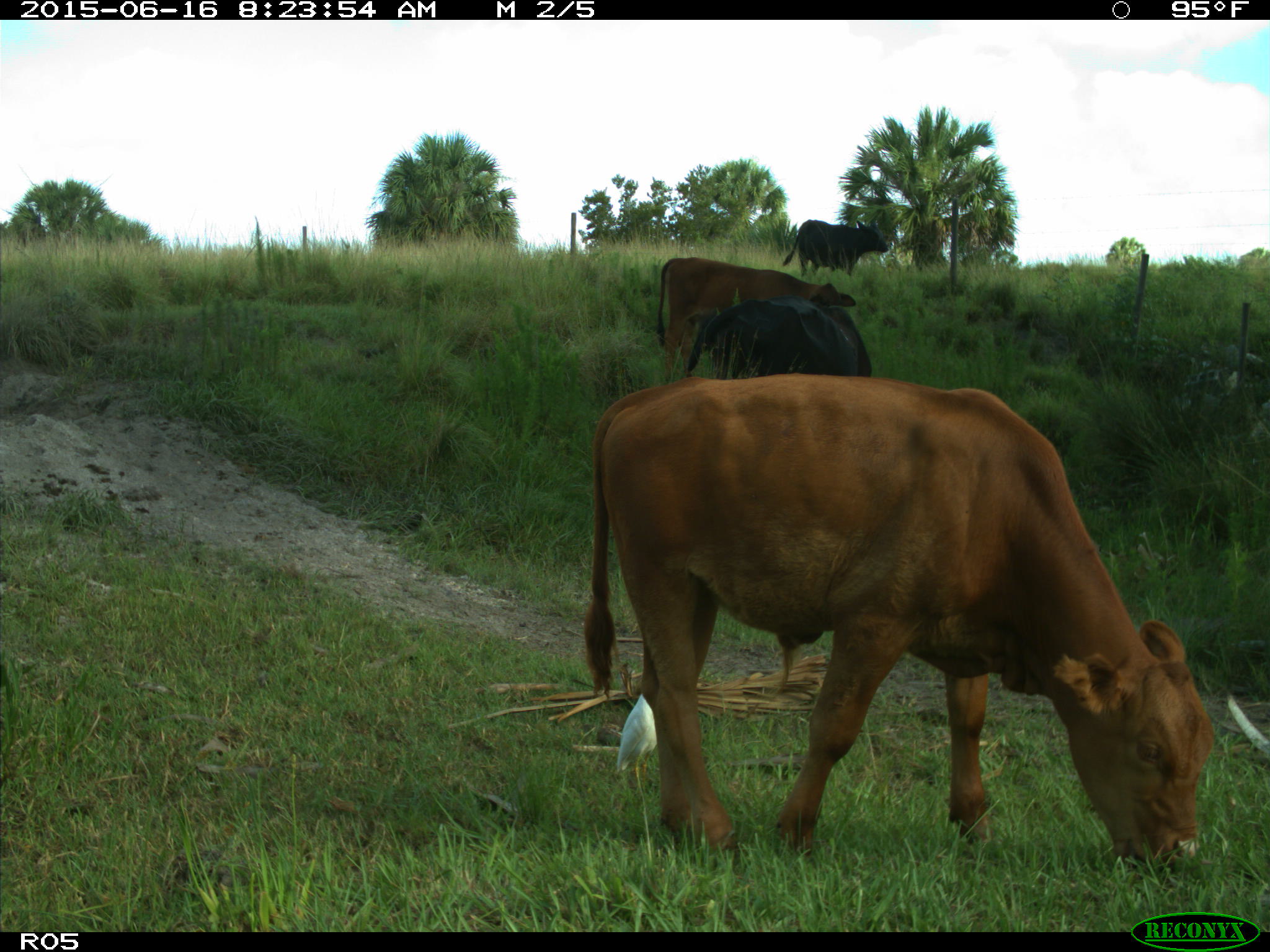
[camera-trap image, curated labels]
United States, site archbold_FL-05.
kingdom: Animalia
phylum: Chordata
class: Mammalia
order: Artiodactyla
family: Bovidae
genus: Bos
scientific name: Bos taurus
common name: domestic cow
Bos taurus (domestic cow).